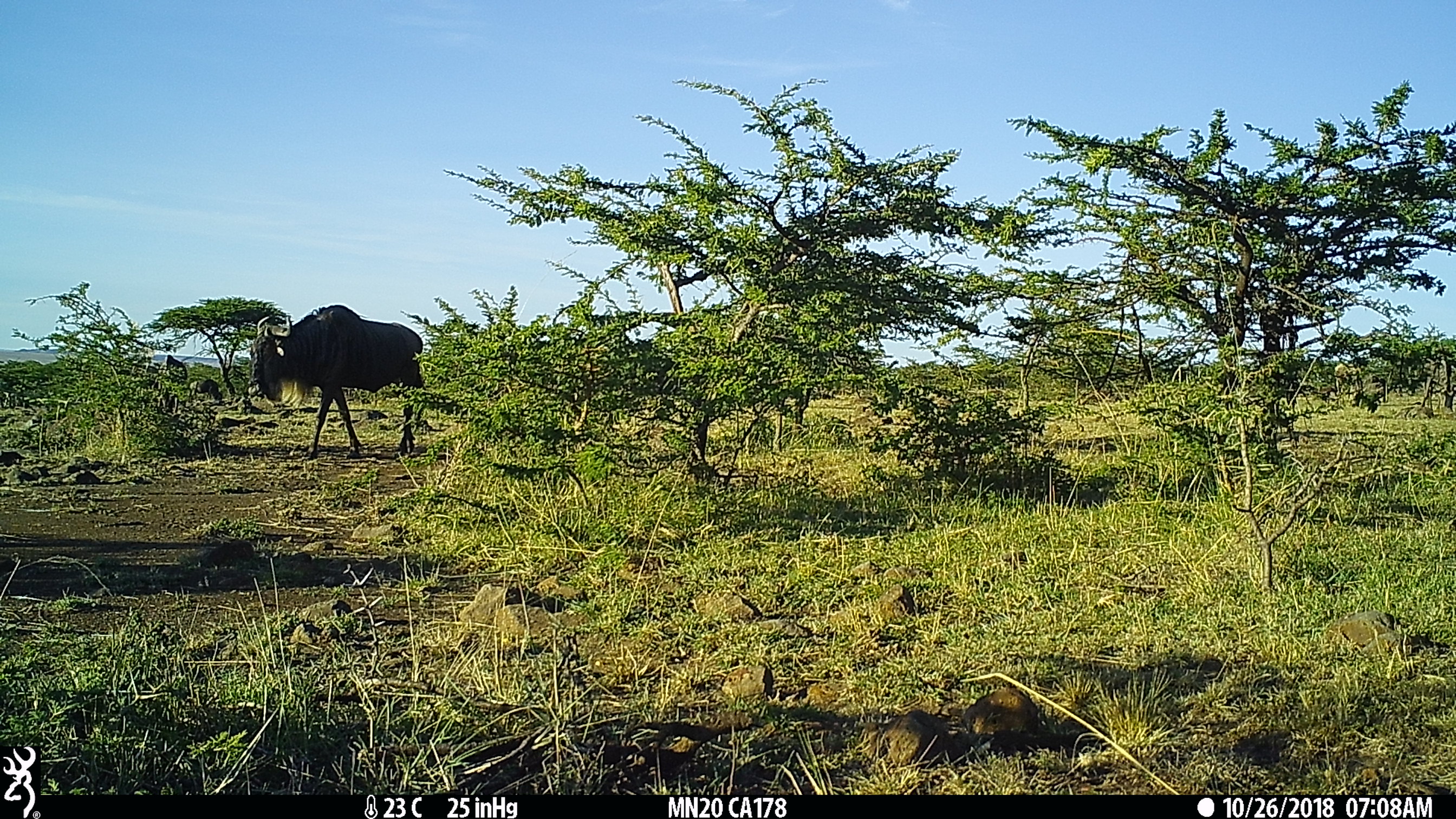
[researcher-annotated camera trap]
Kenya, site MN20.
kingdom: Animalia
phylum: Chordata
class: Mammalia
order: Artiodactyla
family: Bovidae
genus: Connochaetes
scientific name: Connochaetes taurinus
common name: blue wildebeest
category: wildebeest